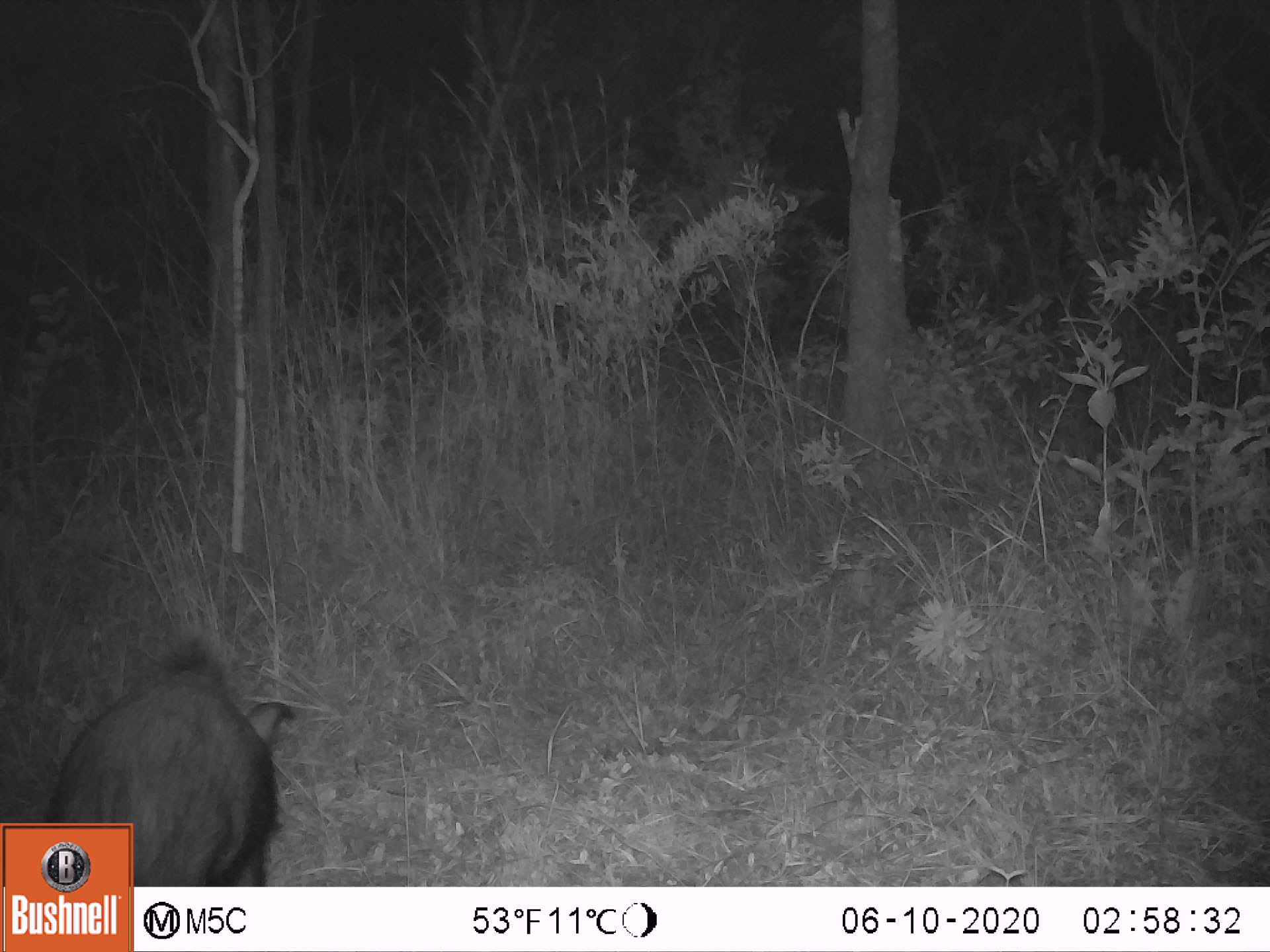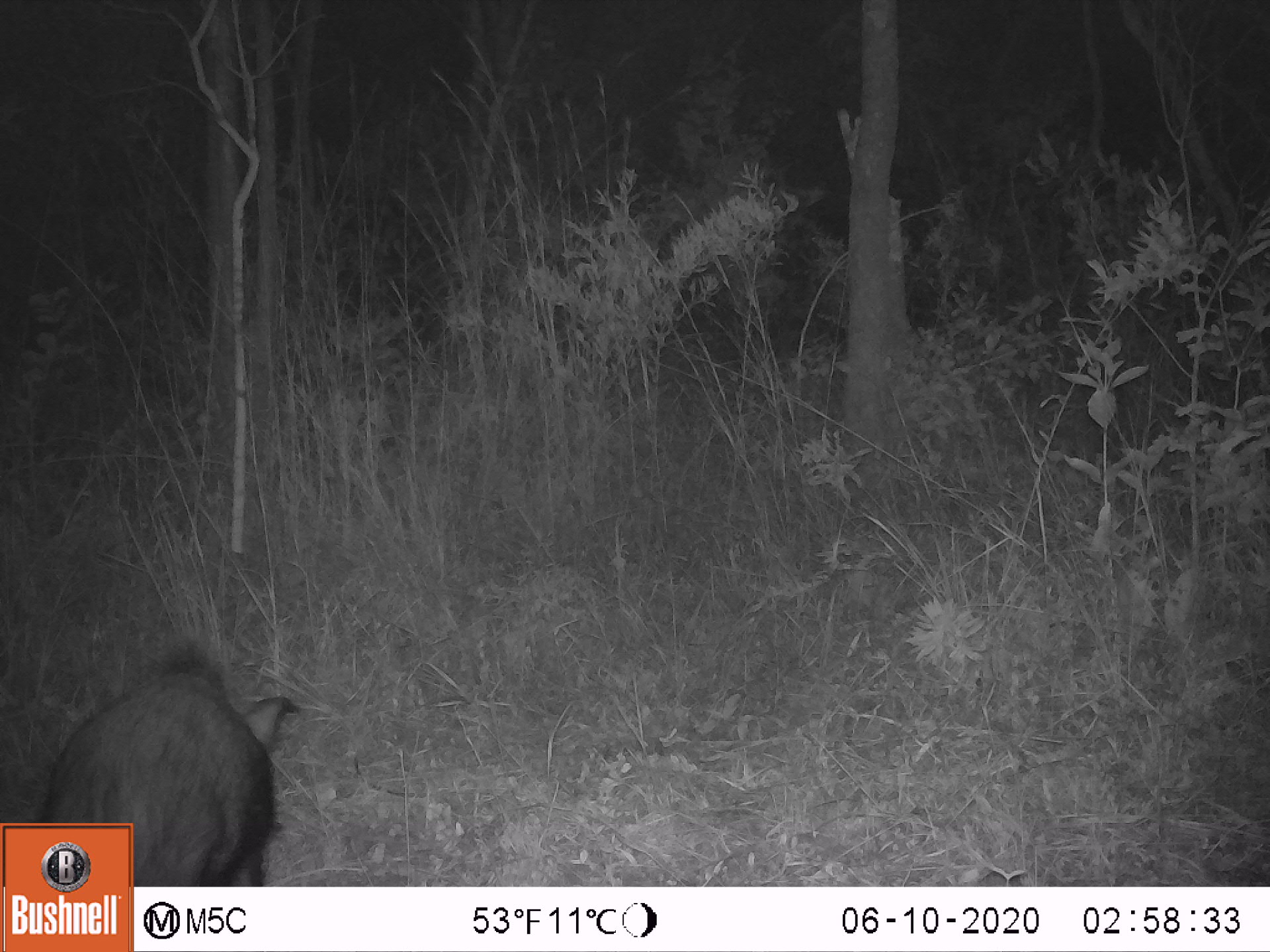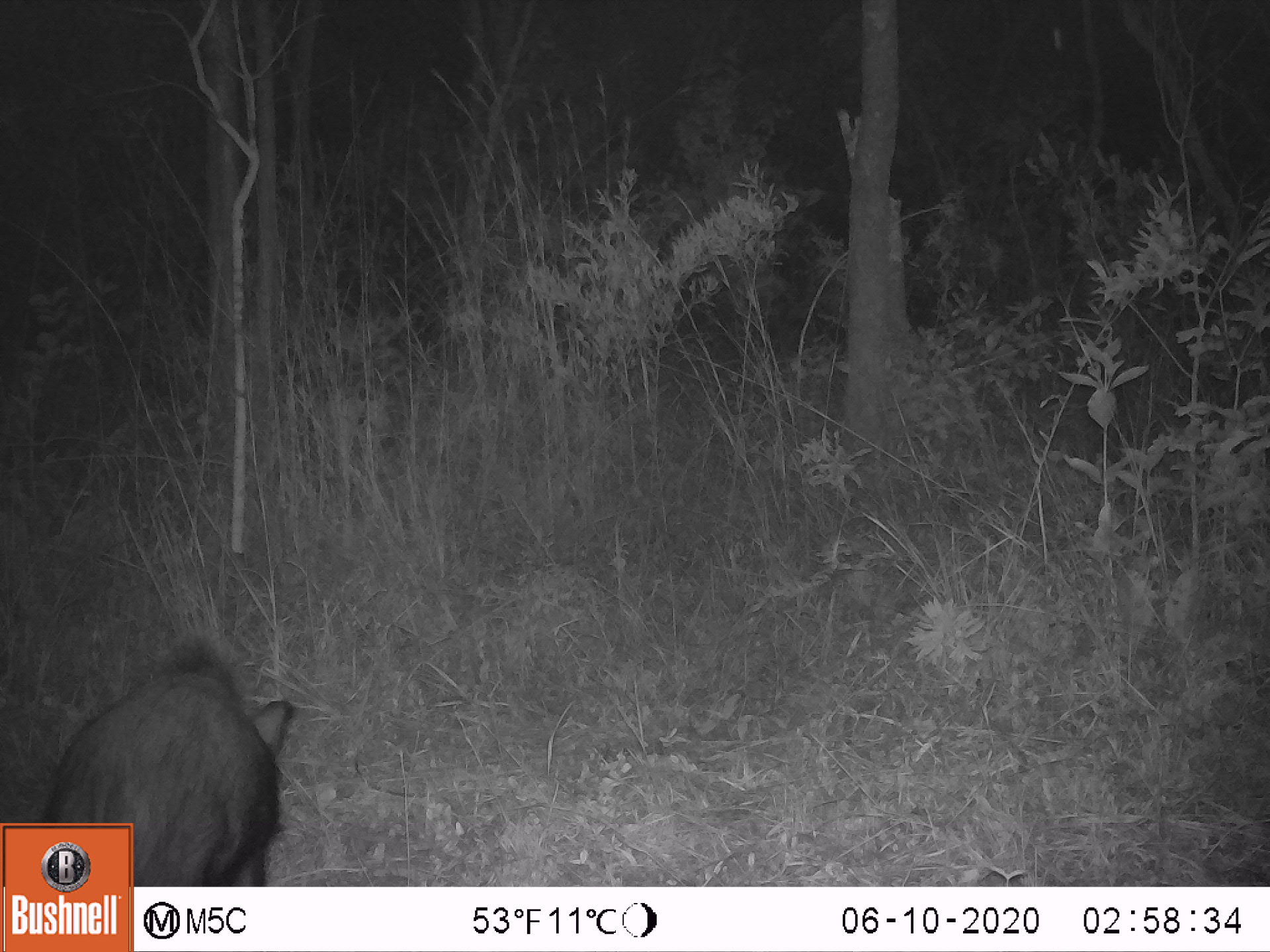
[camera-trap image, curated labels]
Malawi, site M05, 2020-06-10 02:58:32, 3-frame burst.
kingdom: Animalia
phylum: Chordata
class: Mammalia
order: Artiodactyla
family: Suidae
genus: Potamochoerus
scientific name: Potamochoerus larvatus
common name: bushpig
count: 1